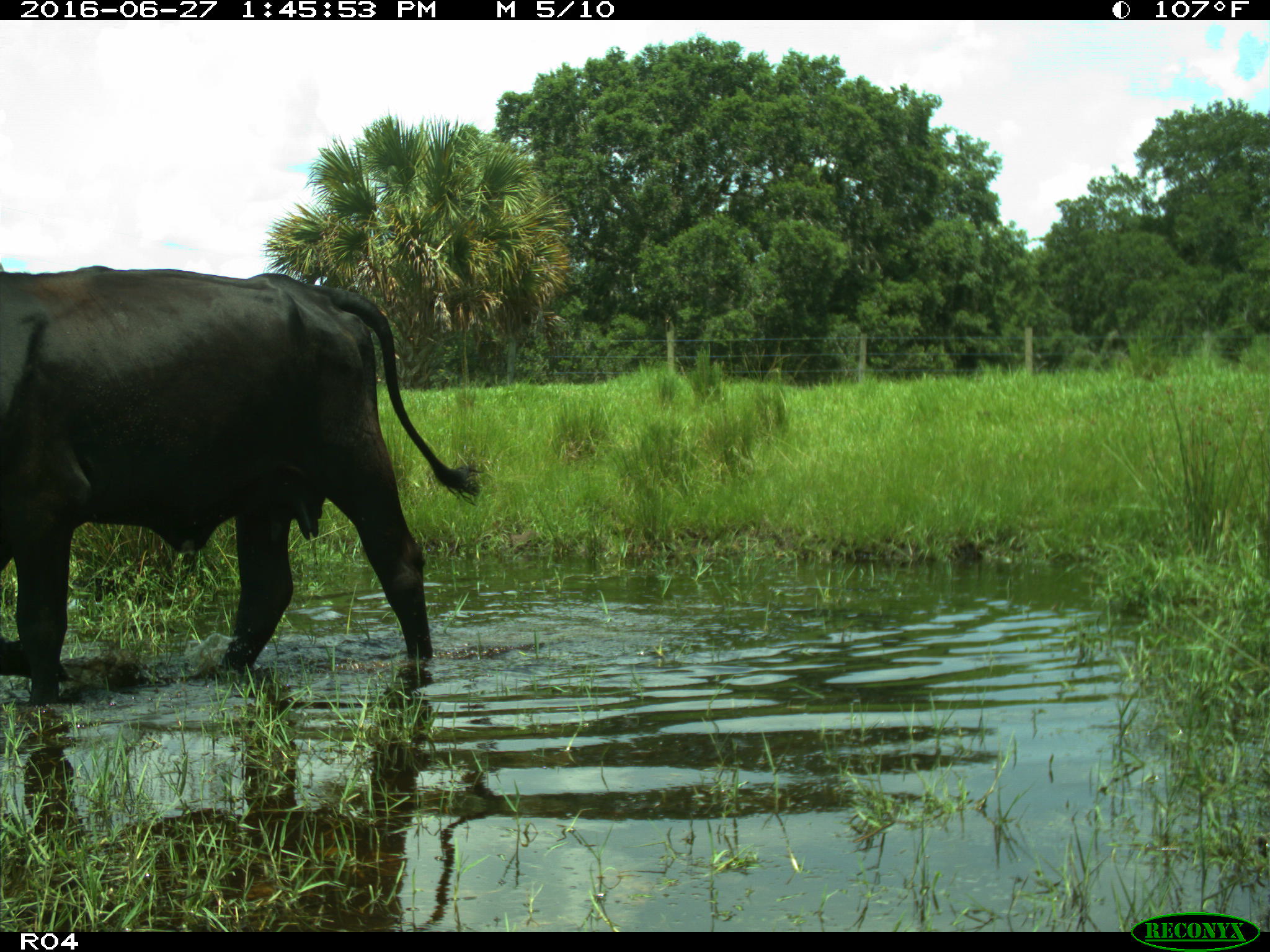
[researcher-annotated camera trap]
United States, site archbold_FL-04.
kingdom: Animalia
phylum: Chordata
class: Mammalia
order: Artiodactyla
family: Bovidae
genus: Bos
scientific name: Bos taurus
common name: domestic cow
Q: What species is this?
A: Bos taurus (domestic cow).